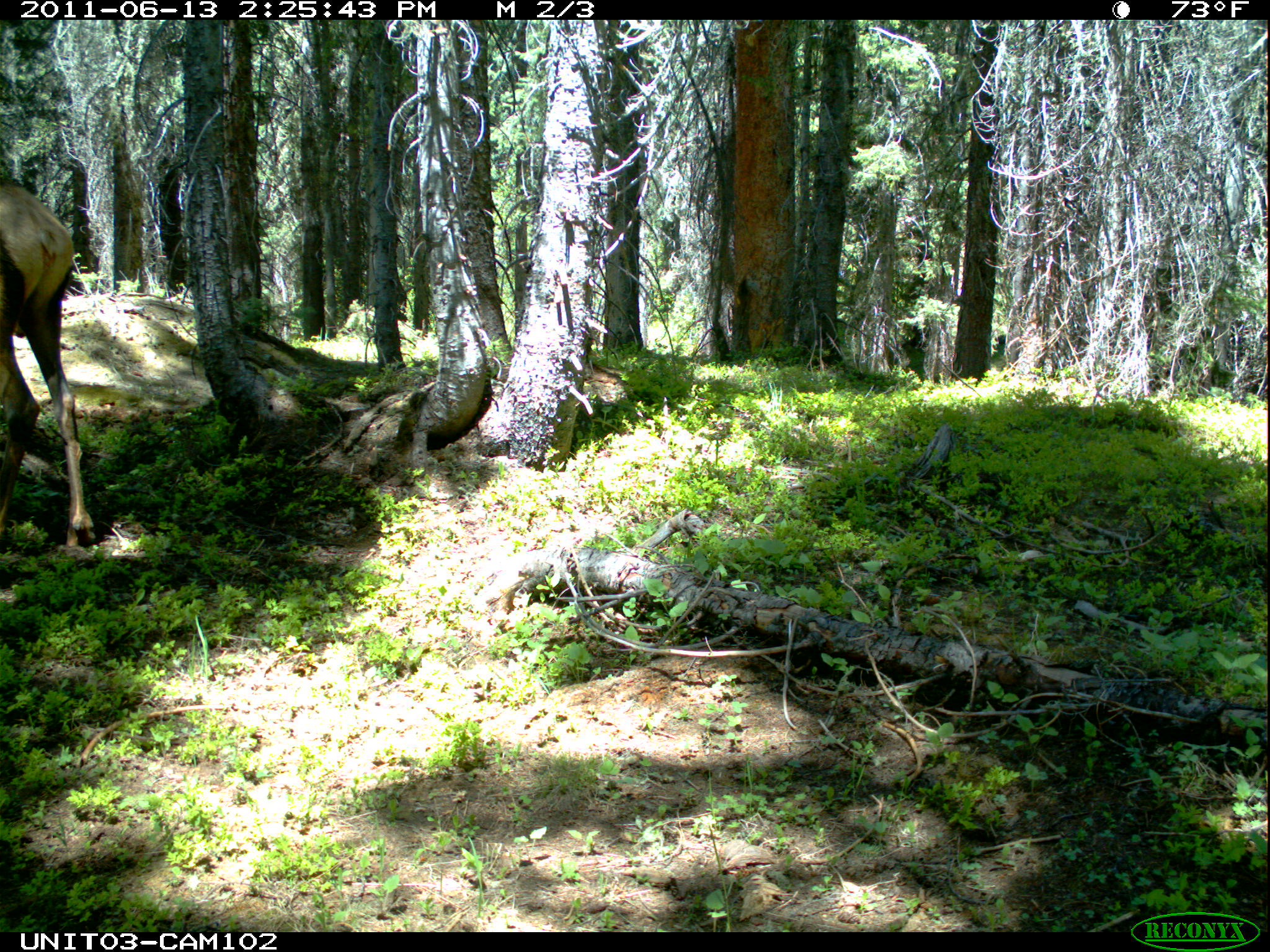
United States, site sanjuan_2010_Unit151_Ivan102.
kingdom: Animalia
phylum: Chordata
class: Mammalia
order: Artiodactyla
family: Cervidae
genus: Cervus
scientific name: Cervus elaphus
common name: red deer